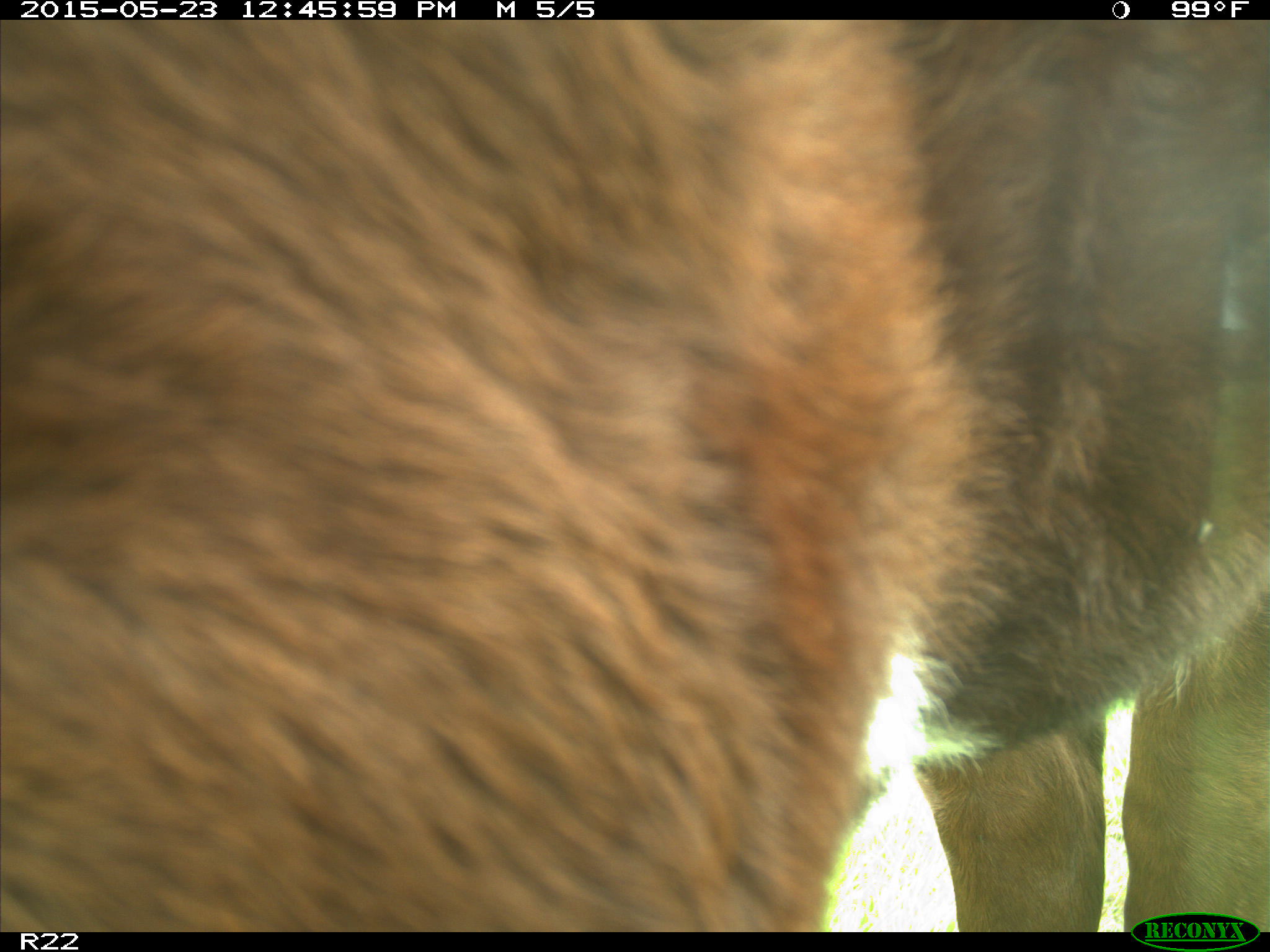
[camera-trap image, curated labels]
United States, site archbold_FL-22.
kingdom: Animalia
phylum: Chordata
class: Mammalia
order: Artiodactyla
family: Bovidae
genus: Bos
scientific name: Bos taurus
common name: domestic cow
Bos taurus (domestic cow).